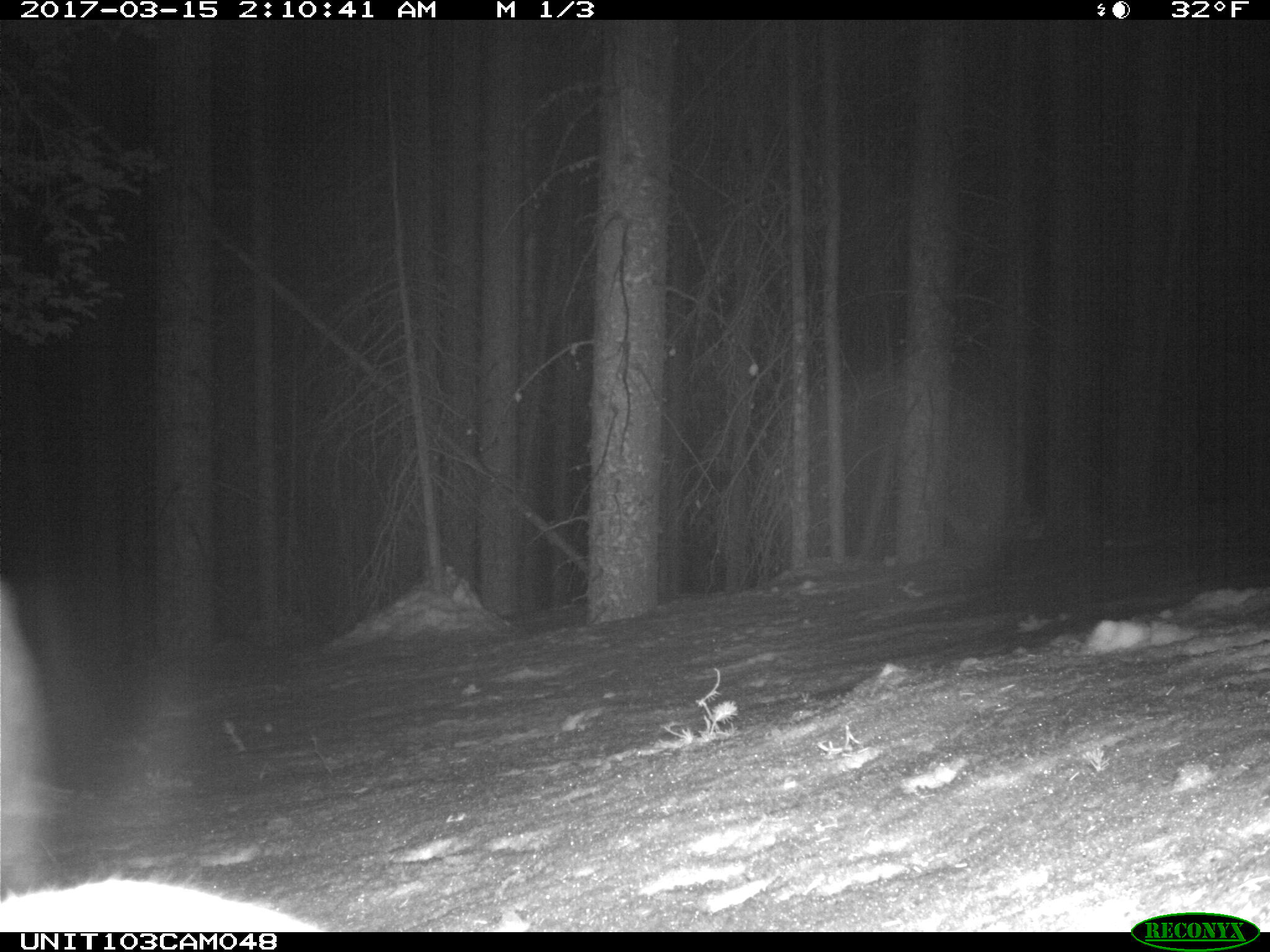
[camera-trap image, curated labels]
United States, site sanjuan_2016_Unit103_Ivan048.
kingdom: Animalia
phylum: Chordata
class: Mammalia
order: Lagomorpha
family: Leporidae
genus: Lepus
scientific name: Lepus americanus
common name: snowshoe hare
Lepus americanus (snowshoe hare).